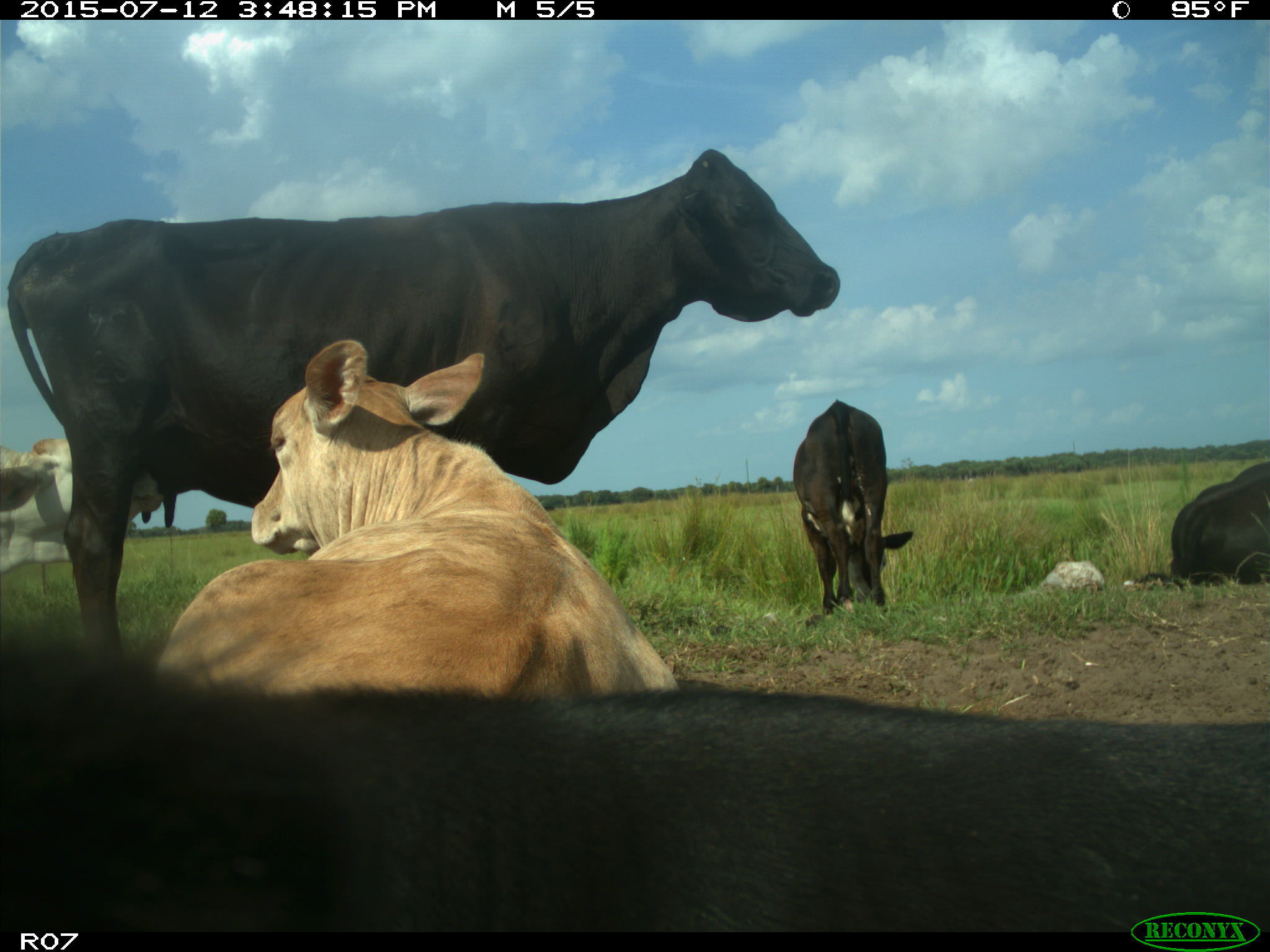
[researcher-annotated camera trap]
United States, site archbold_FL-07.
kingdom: Animalia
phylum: Chordata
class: Mammalia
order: Artiodactyla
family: Bovidae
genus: Bos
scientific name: Bos taurus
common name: domestic cow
Bos taurus (domestic cow).